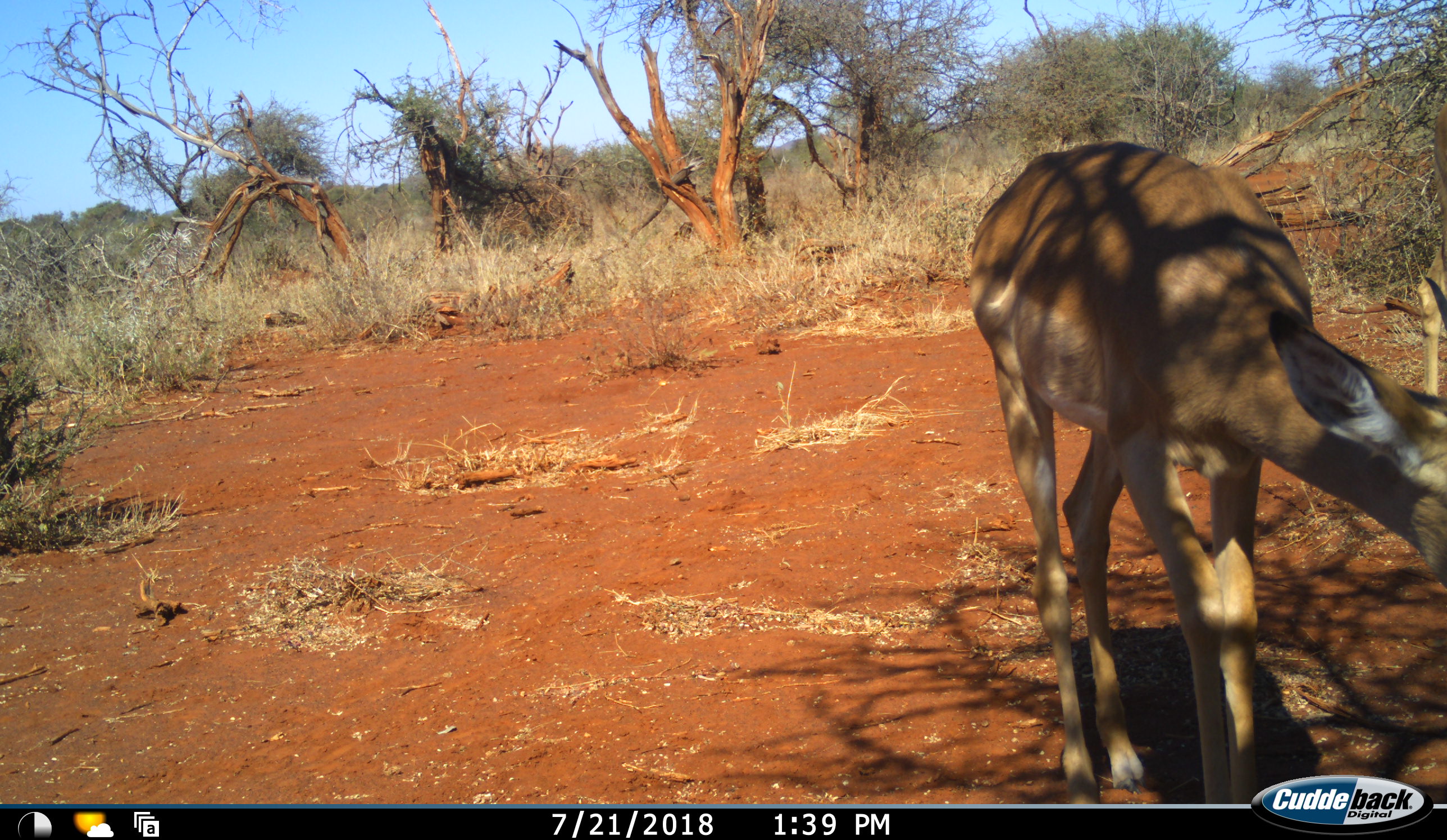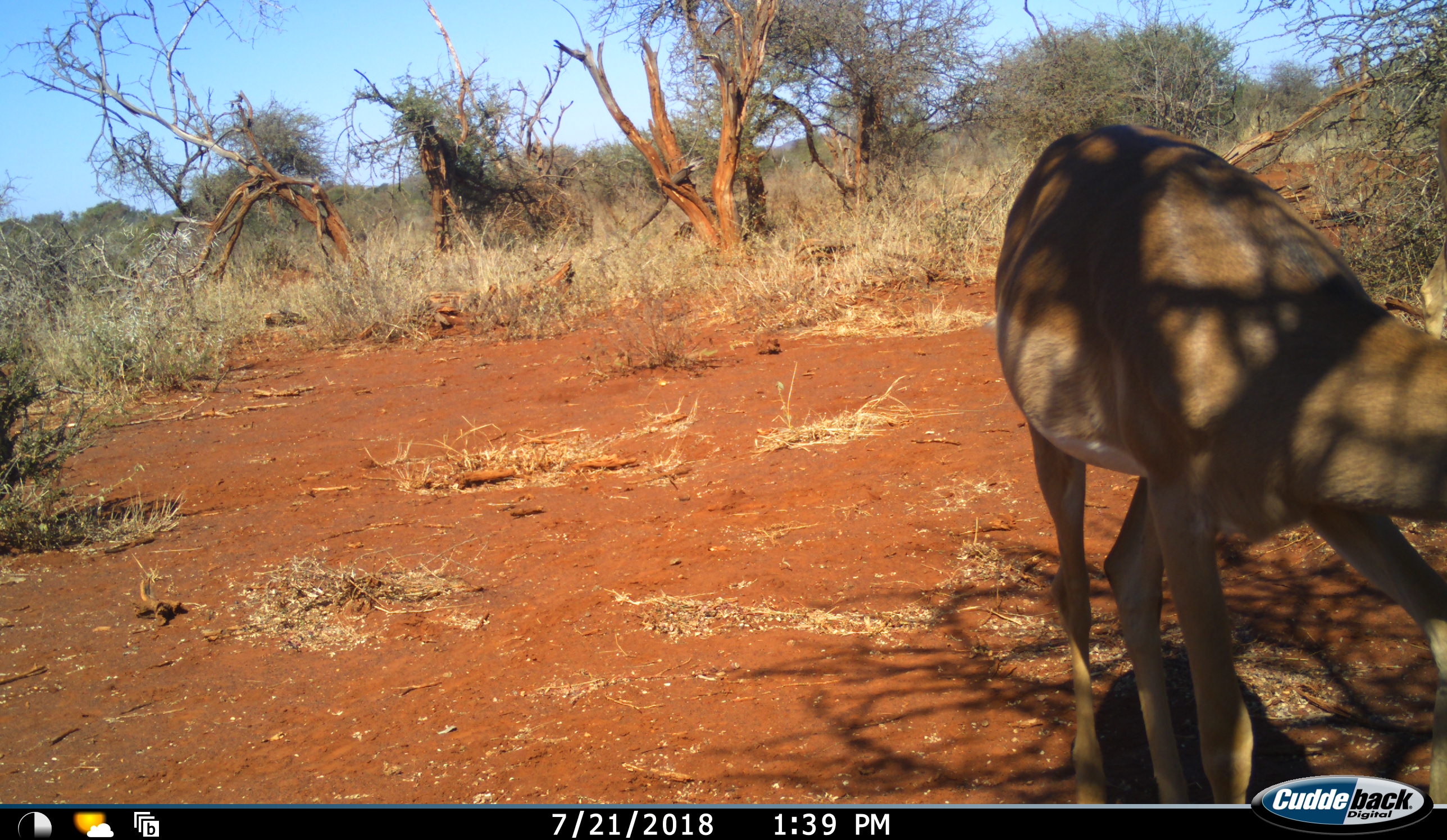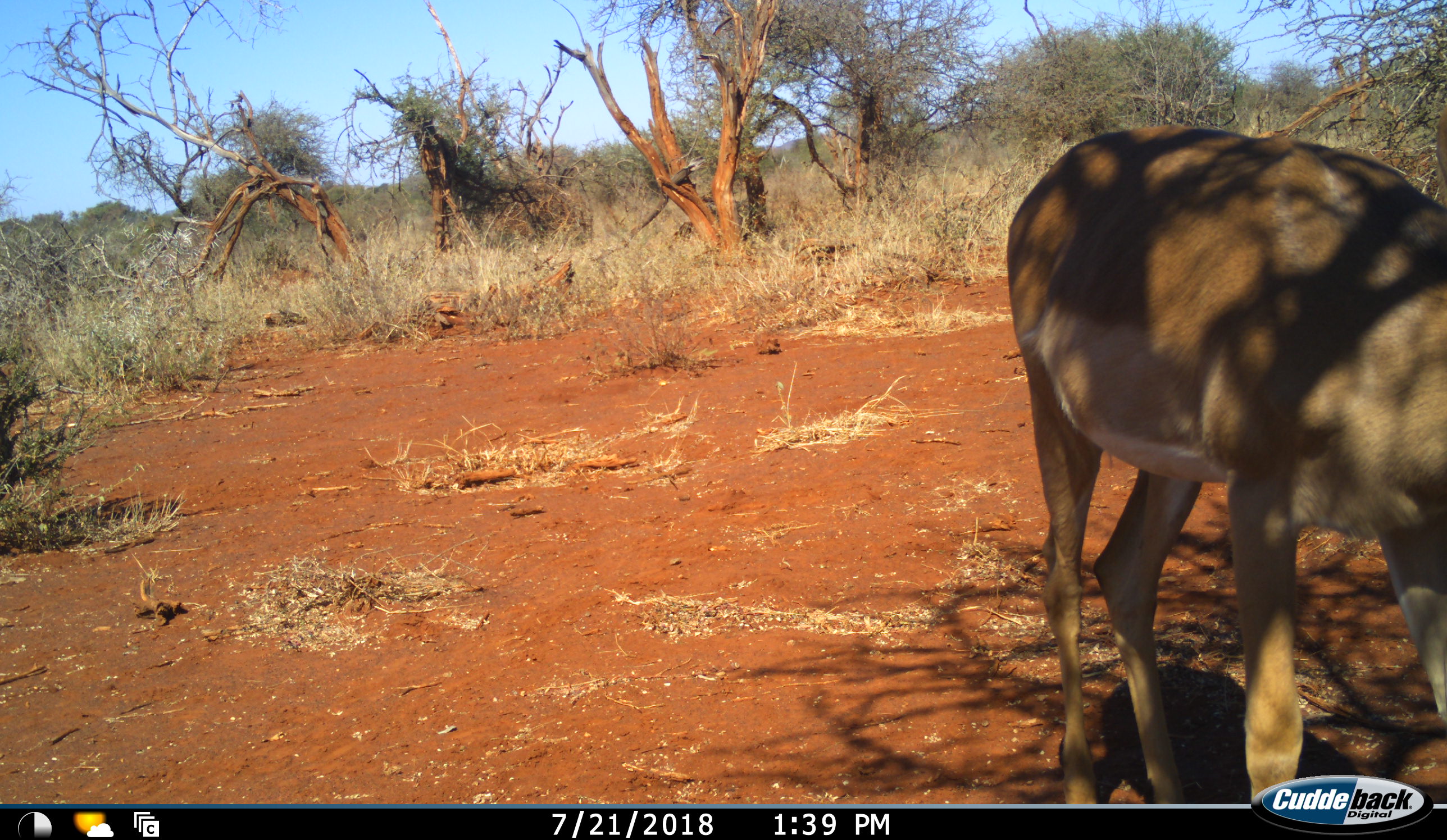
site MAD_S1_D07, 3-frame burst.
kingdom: Animalia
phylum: Chordata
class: Mammalia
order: Artiodactyla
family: Bovidae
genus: Aepyceros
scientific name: Aepyceros melampus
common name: impala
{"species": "impala (Aepyceros melampus)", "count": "1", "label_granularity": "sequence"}